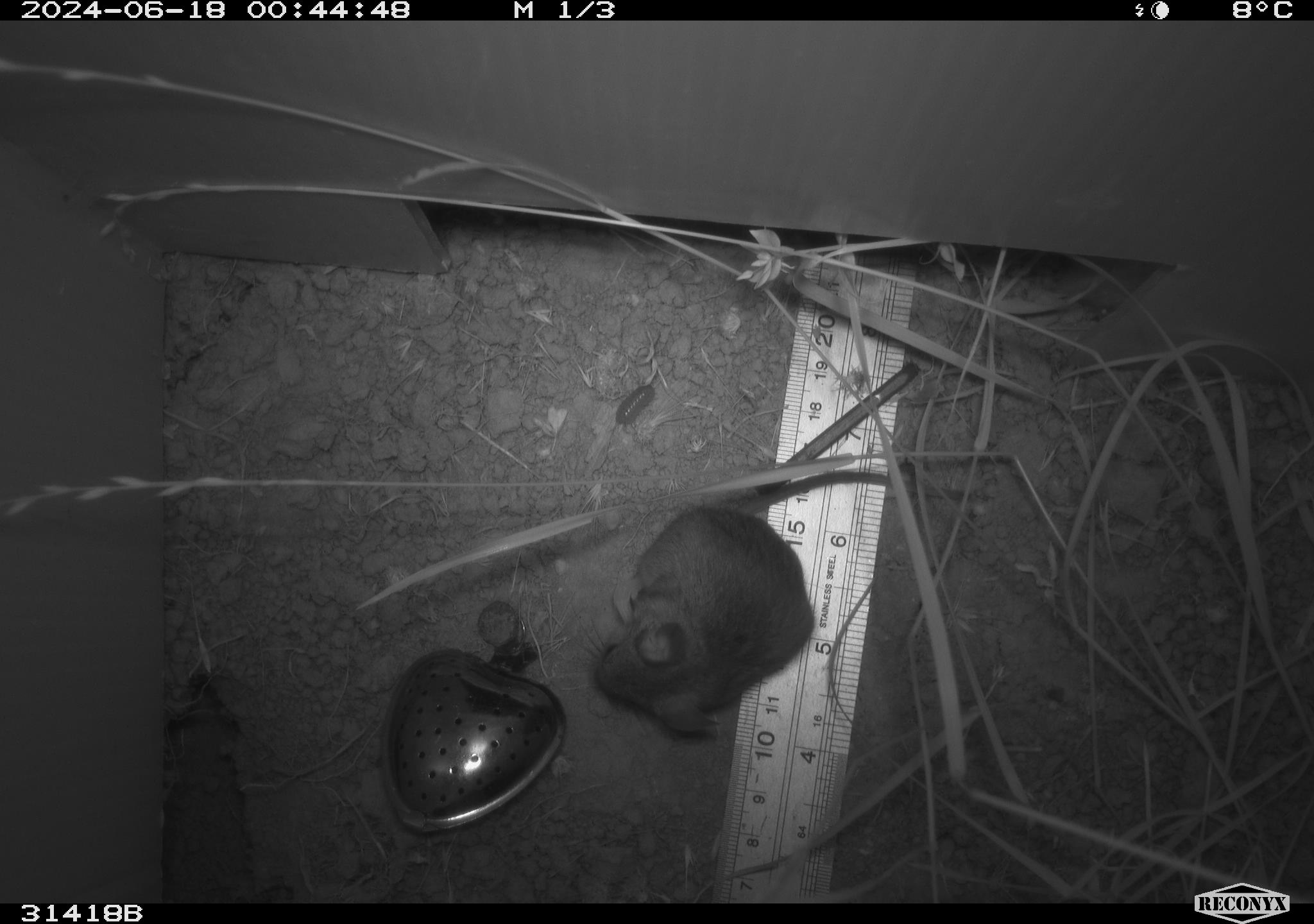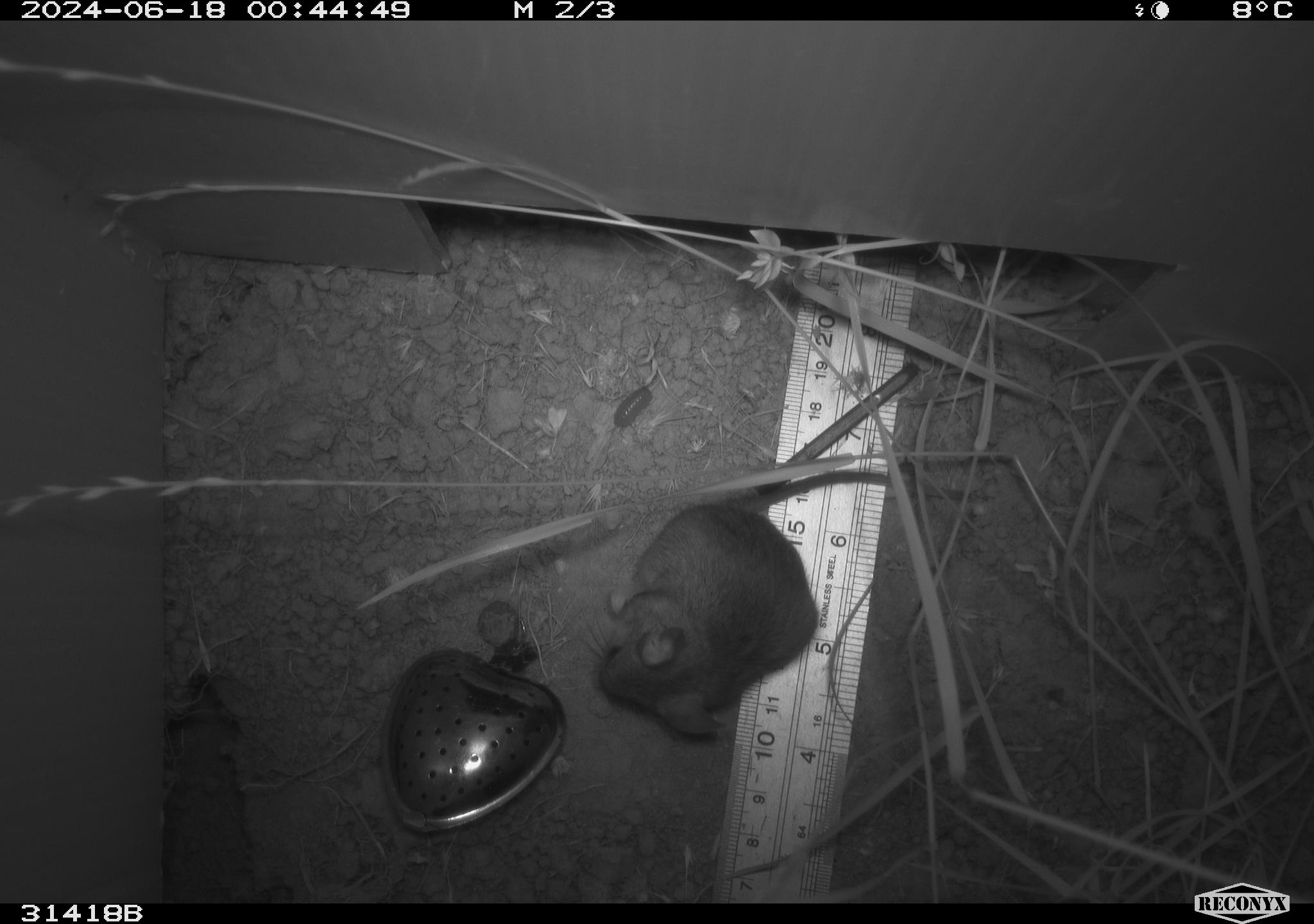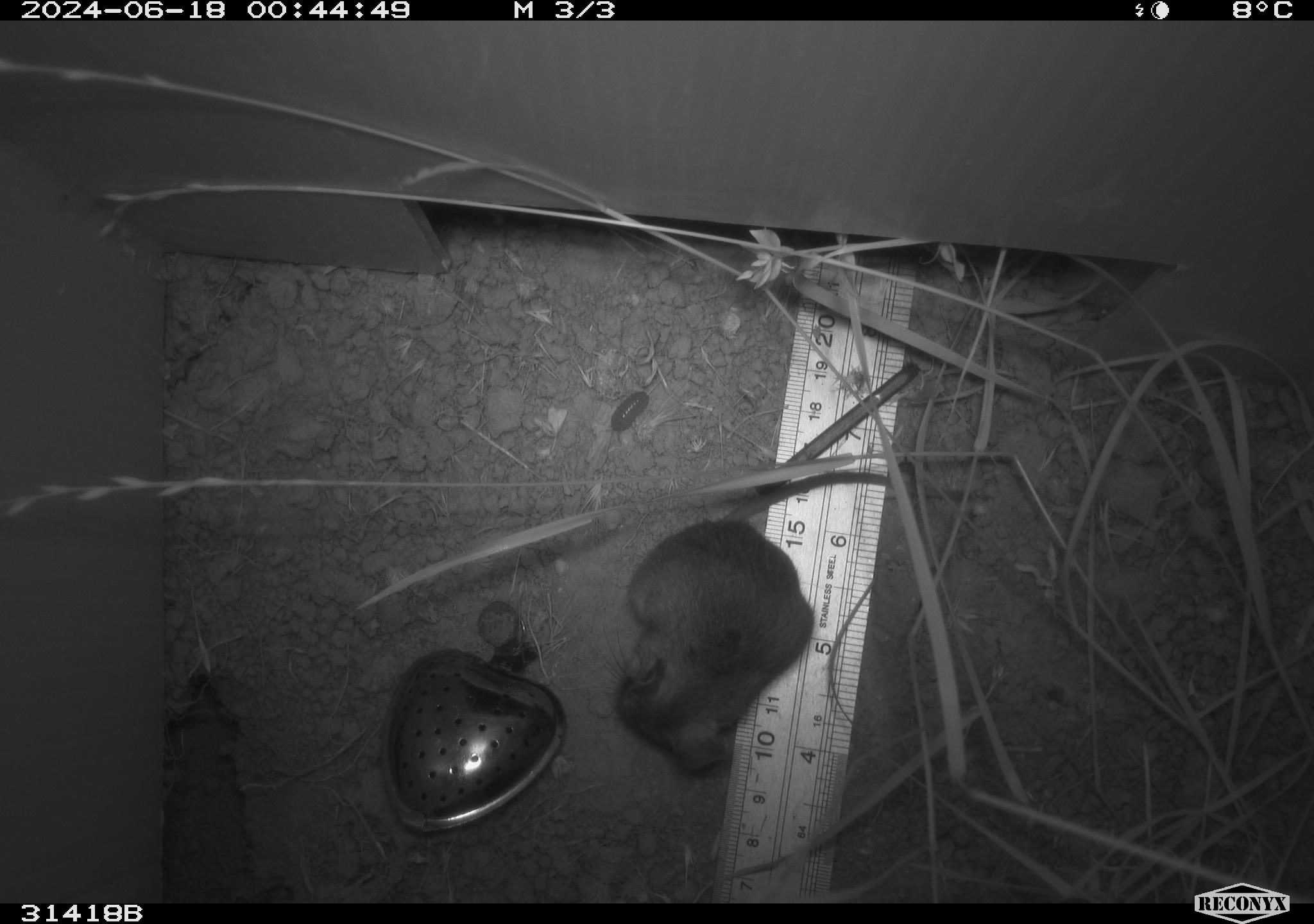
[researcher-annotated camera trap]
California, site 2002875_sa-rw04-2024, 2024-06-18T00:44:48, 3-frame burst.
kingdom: Animalia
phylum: Chordata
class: Mammalia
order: Rodentia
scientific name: Rodentia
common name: rodent